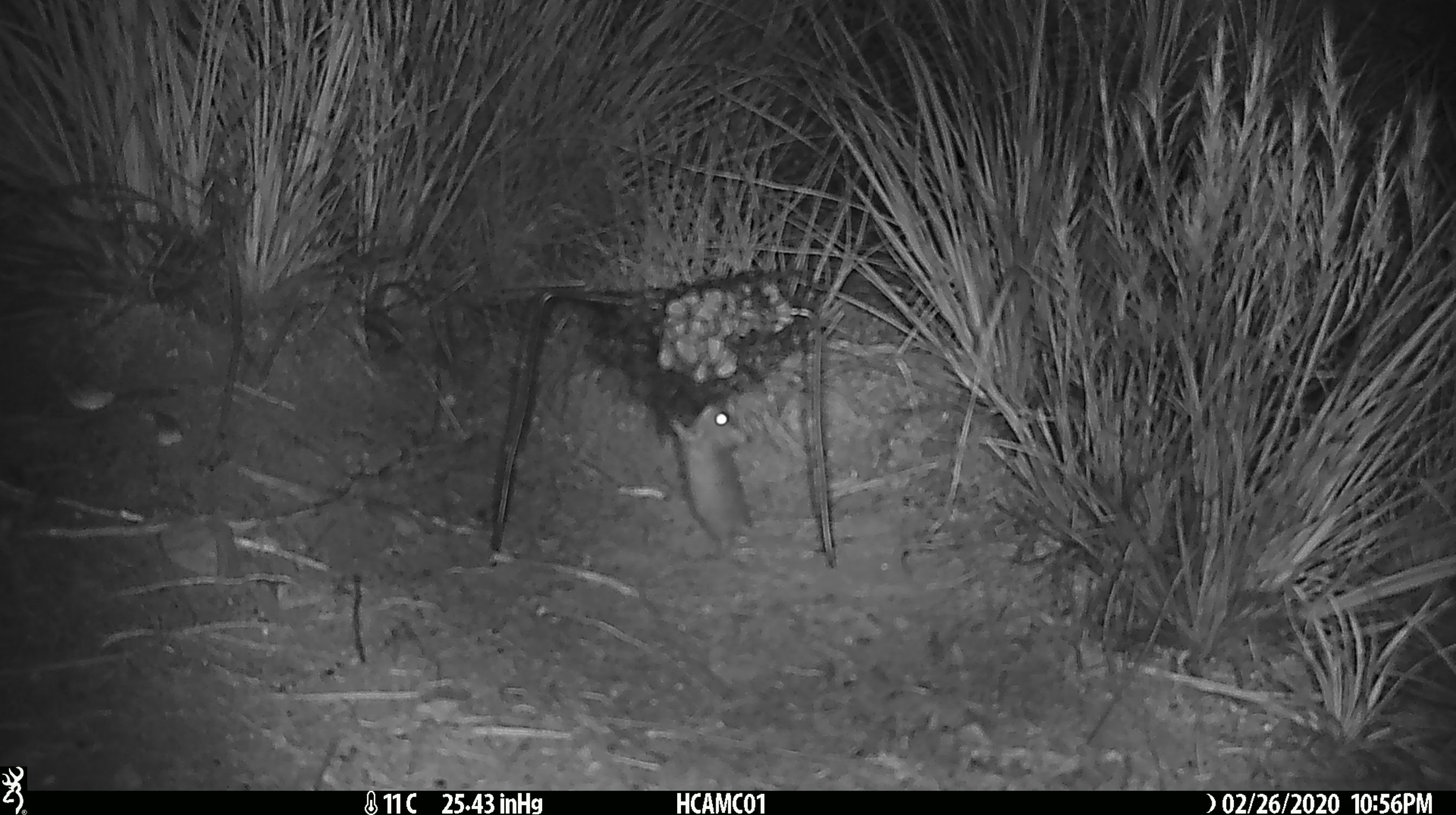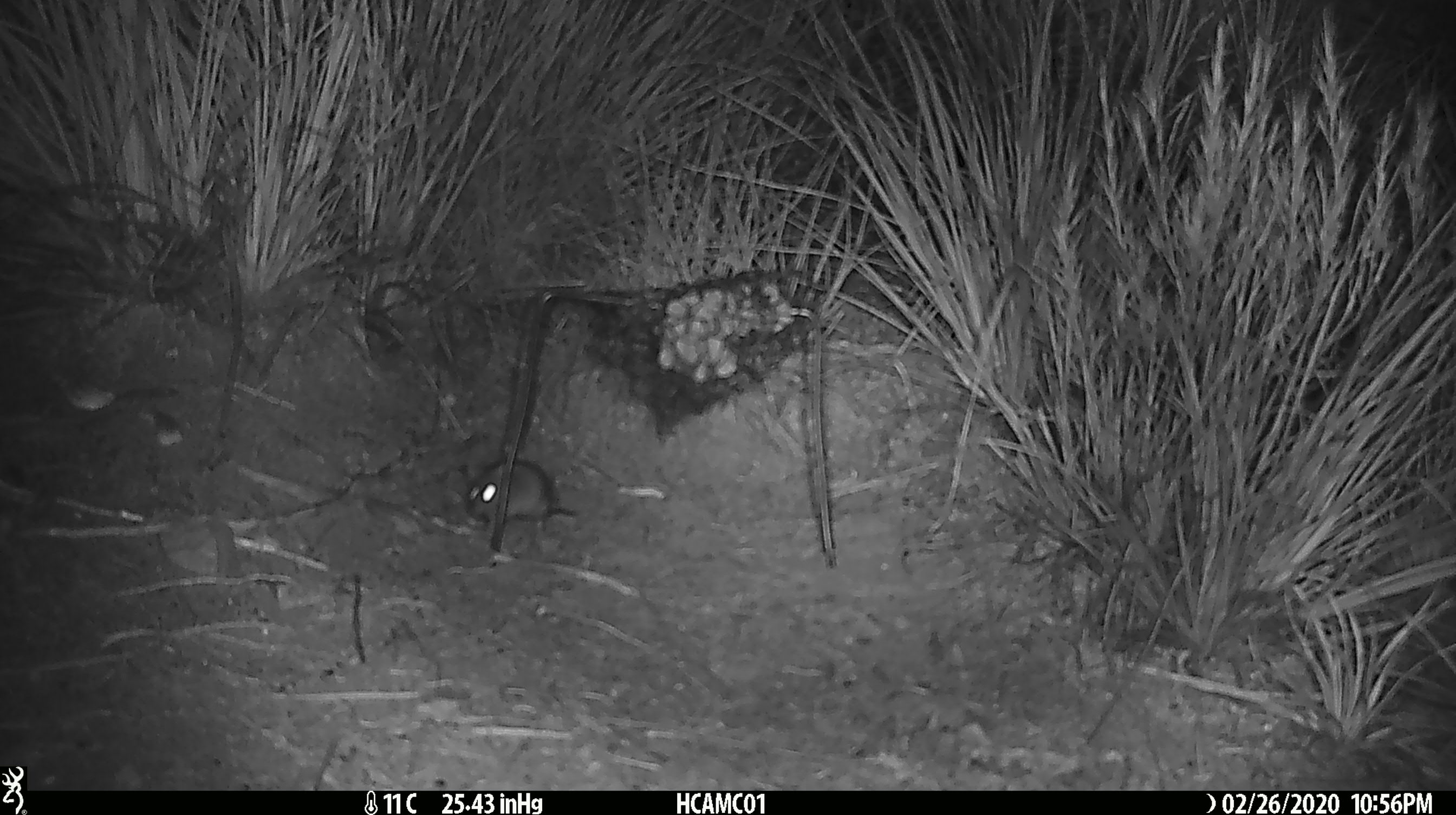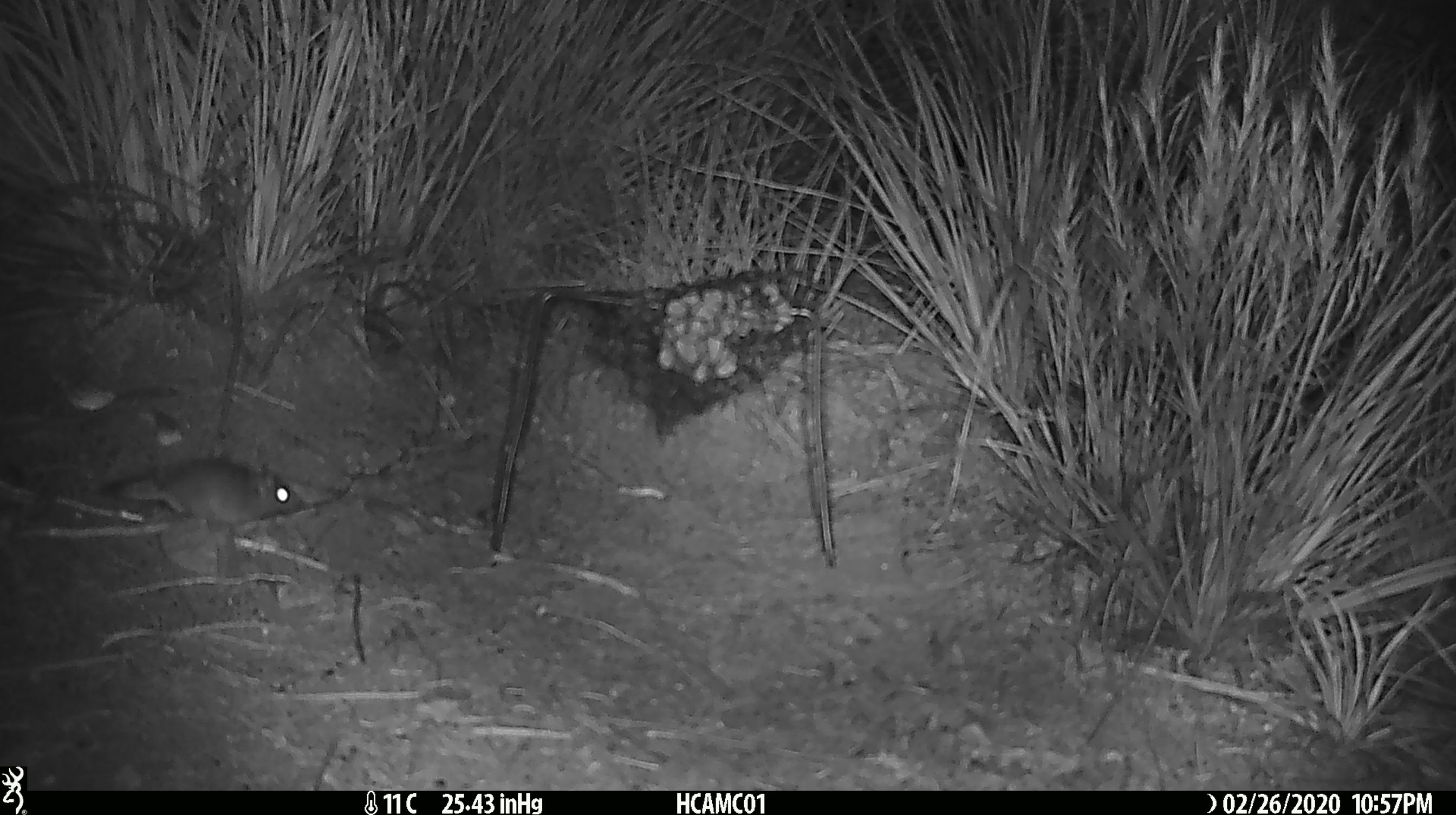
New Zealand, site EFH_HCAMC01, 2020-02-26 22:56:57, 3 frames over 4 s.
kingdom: Animalia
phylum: Chordata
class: Mammalia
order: Rodentia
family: Muridae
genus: Mus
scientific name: Mus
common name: mouse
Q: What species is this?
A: Mouse (Mus).